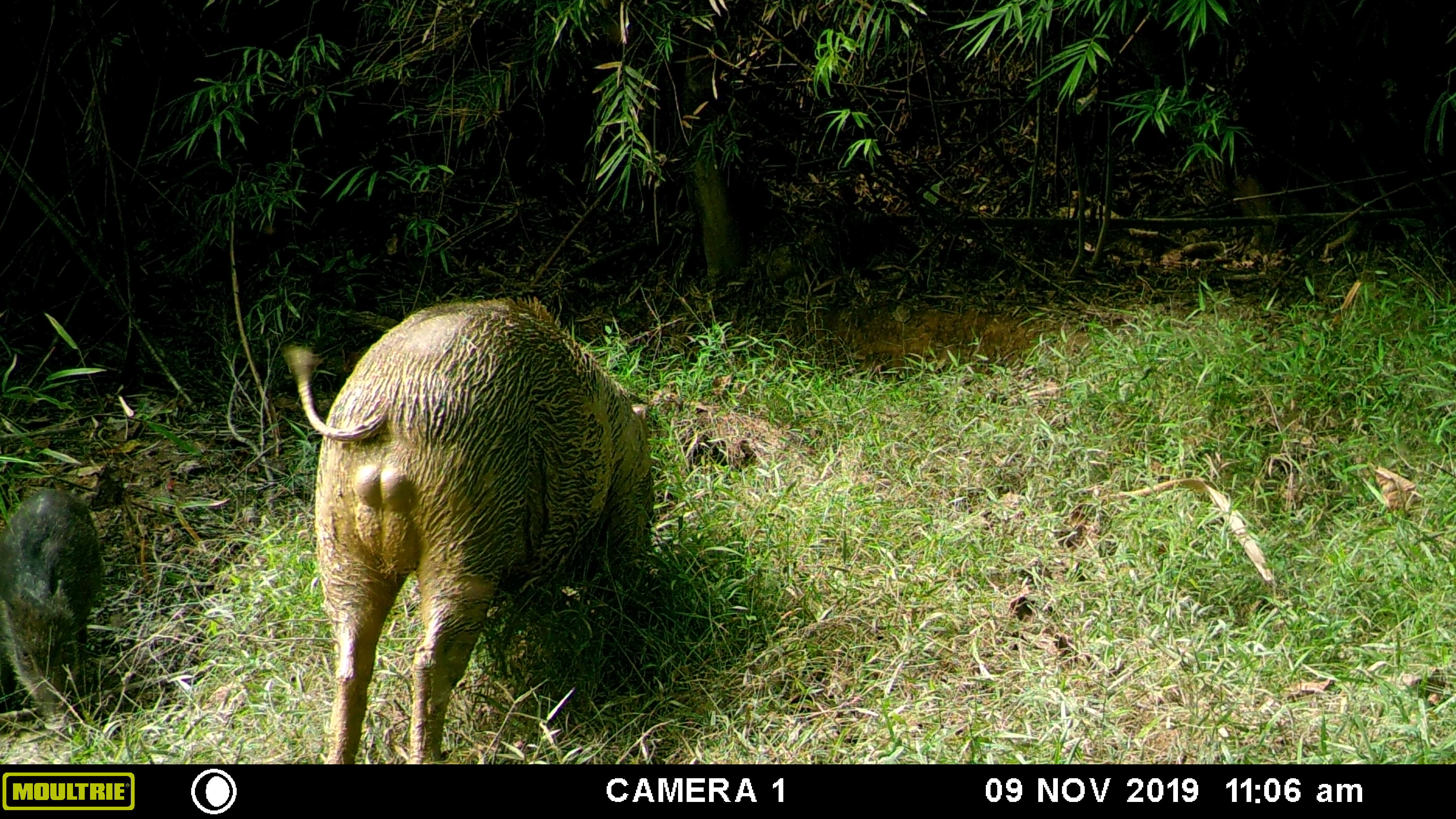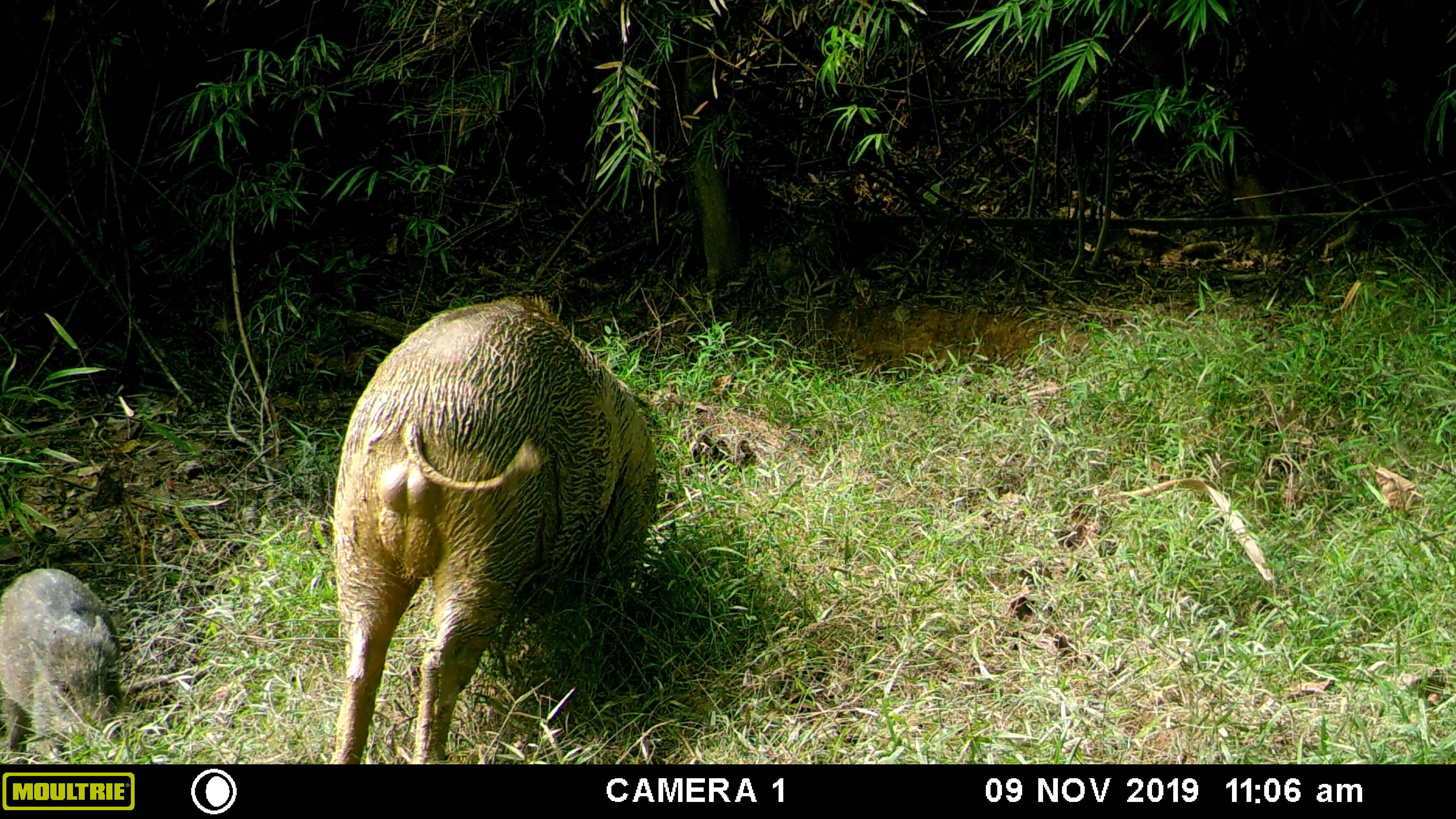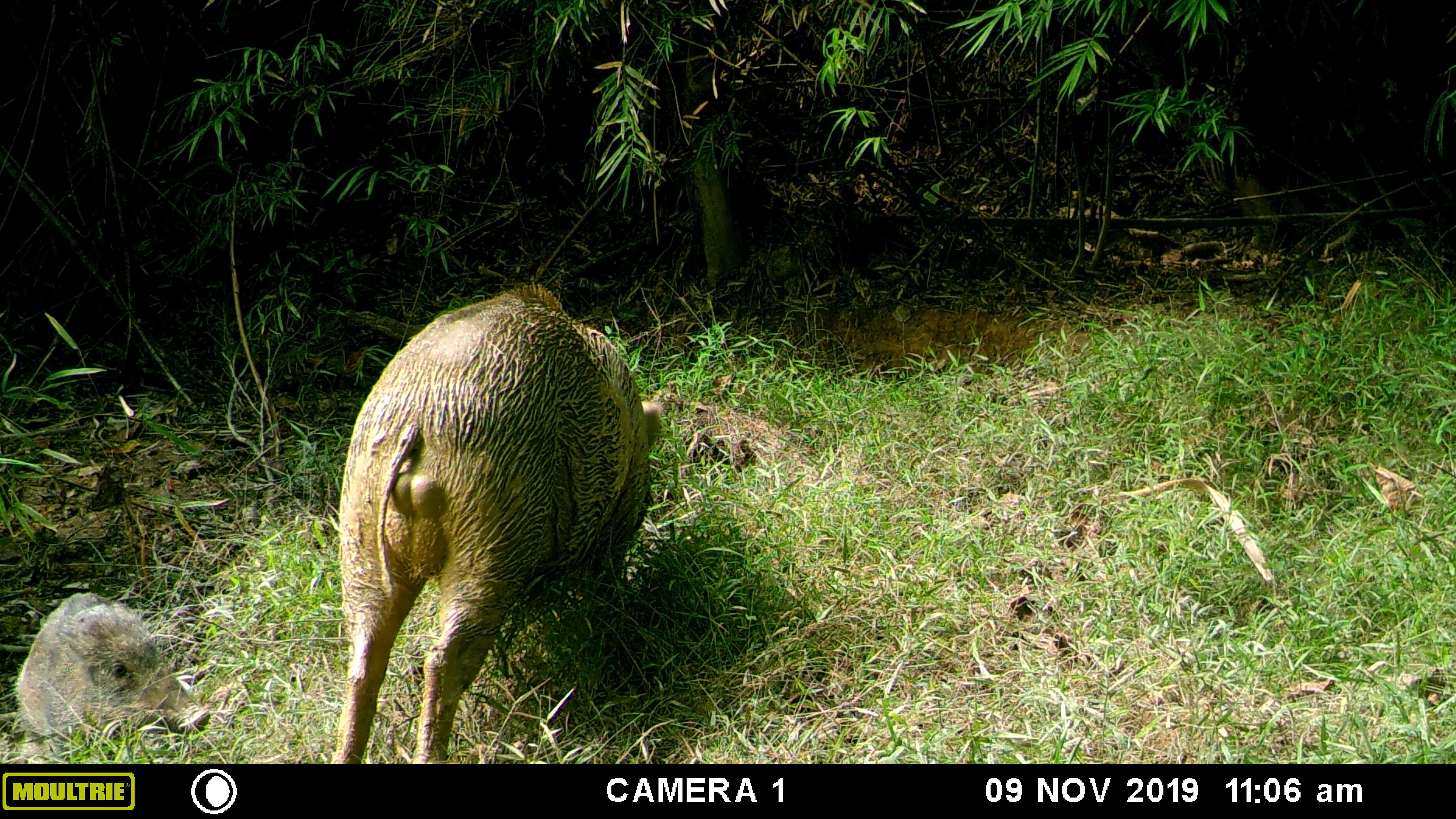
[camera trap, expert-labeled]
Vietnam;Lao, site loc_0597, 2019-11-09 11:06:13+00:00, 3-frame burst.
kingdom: Animalia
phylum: Chordata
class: Mammalia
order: Artiodactyla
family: Suidae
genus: Sus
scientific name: Sus scrofa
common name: eurasian wild pig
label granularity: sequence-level